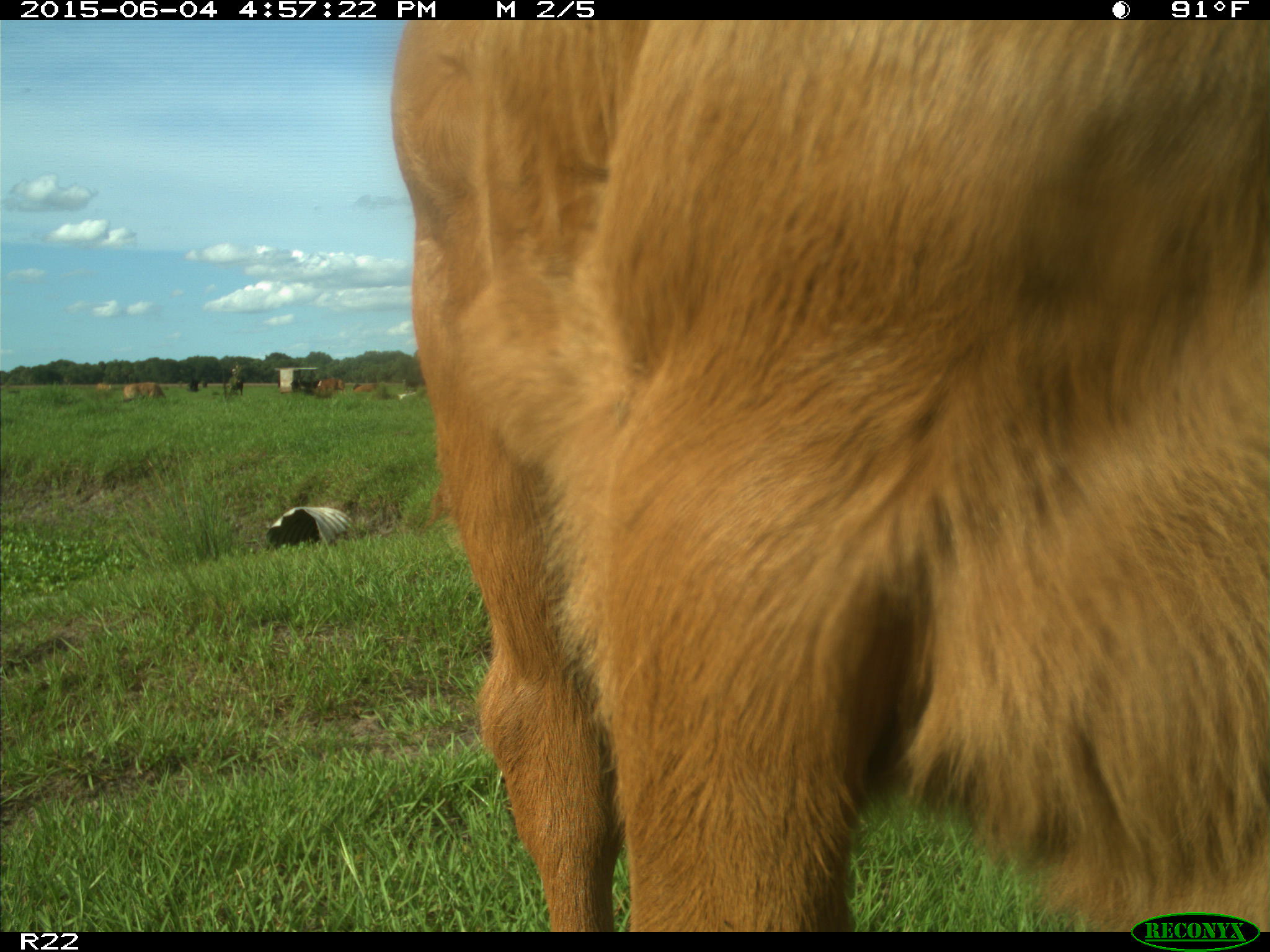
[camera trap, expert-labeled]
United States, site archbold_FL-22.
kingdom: Animalia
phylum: Chordata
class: Mammalia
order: Artiodactyla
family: Bovidae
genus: Bos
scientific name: Bos taurus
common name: domestic cow